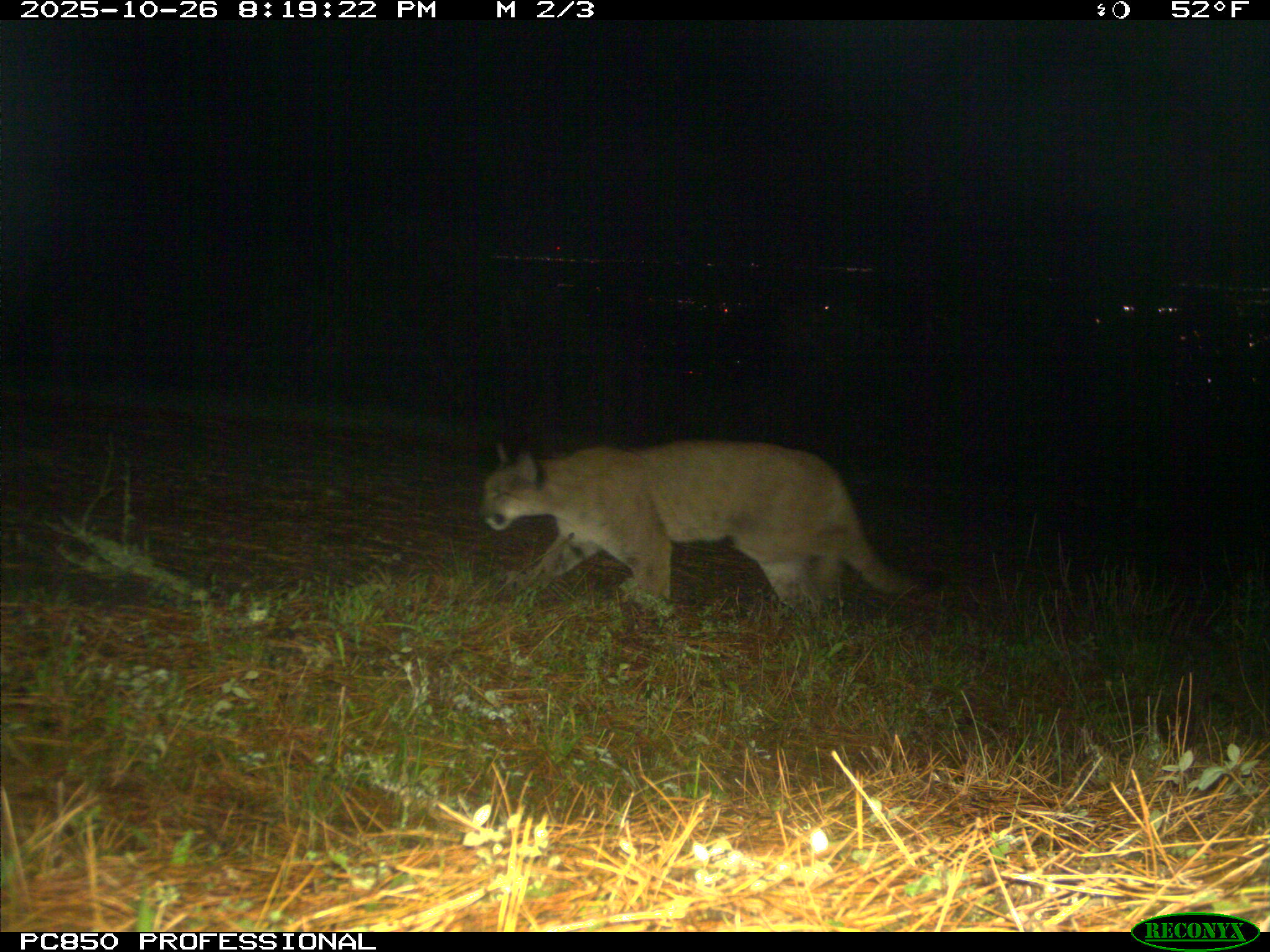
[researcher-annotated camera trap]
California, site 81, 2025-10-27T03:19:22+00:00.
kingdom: Animalia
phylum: Chordata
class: Mammalia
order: Carnivora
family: Felidae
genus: Puma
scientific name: Puma concolor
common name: puma